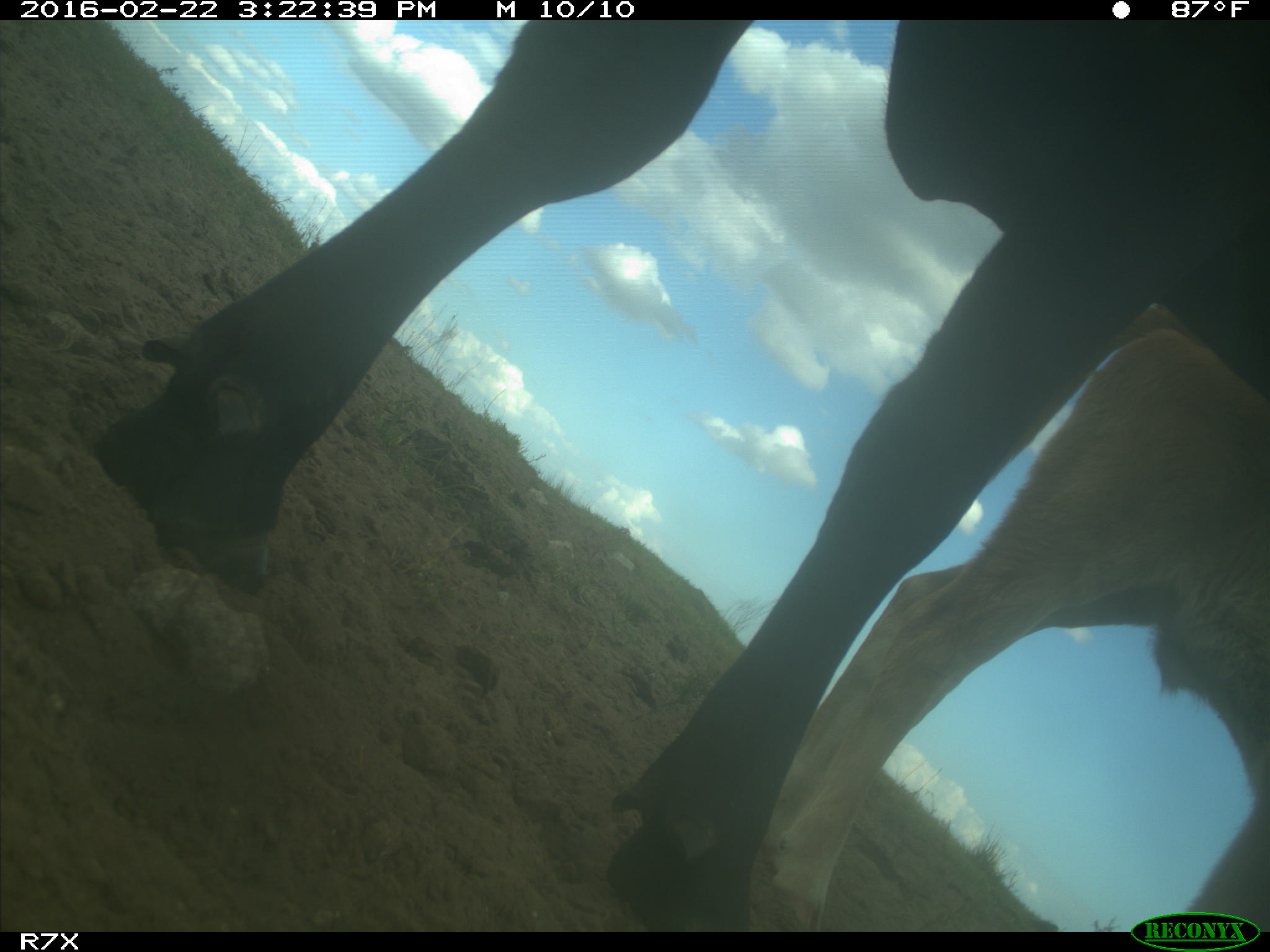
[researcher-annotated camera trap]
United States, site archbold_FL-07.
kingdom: Animalia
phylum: Chordata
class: Mammalia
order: Artiodactyla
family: Bovidae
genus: Bos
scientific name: Bos taurus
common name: domestic cow